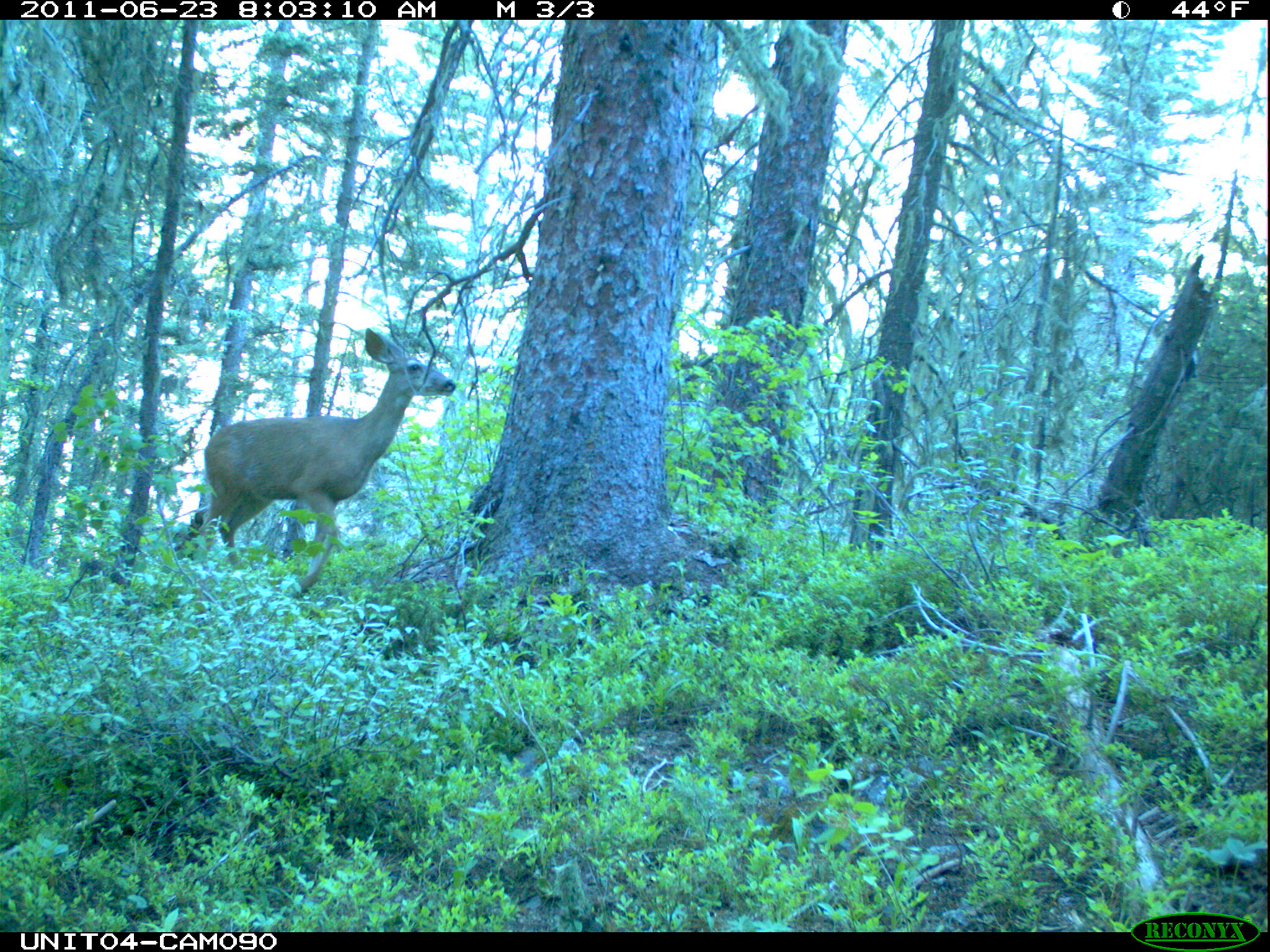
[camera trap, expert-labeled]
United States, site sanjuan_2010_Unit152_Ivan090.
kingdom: Animalia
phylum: Chordata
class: Mammalia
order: Artiodactyla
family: Cervidae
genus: Odocoileus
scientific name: Odocoileus hemionus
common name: mule deer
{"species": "Odocoileus hemionus (mule deer)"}